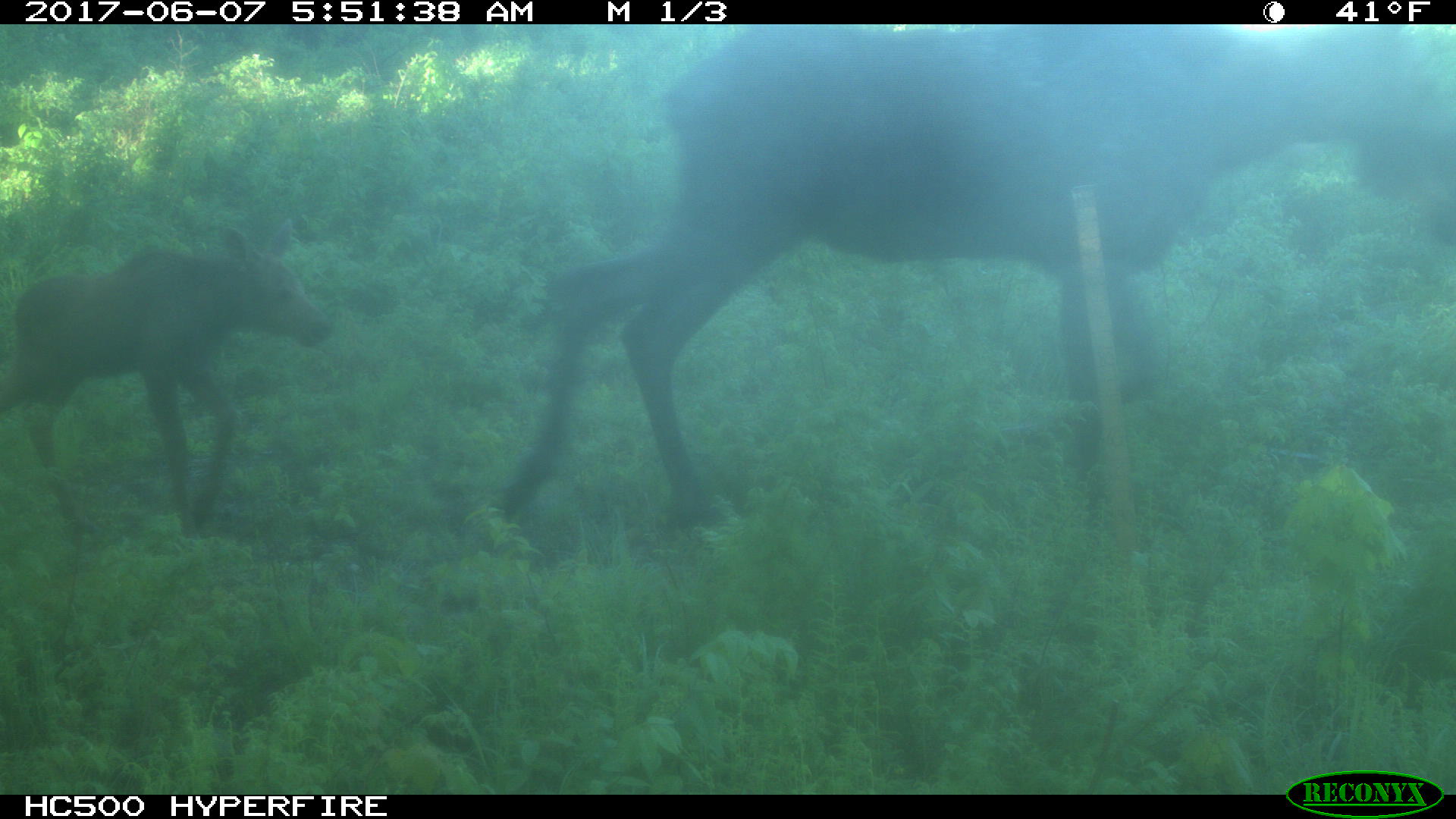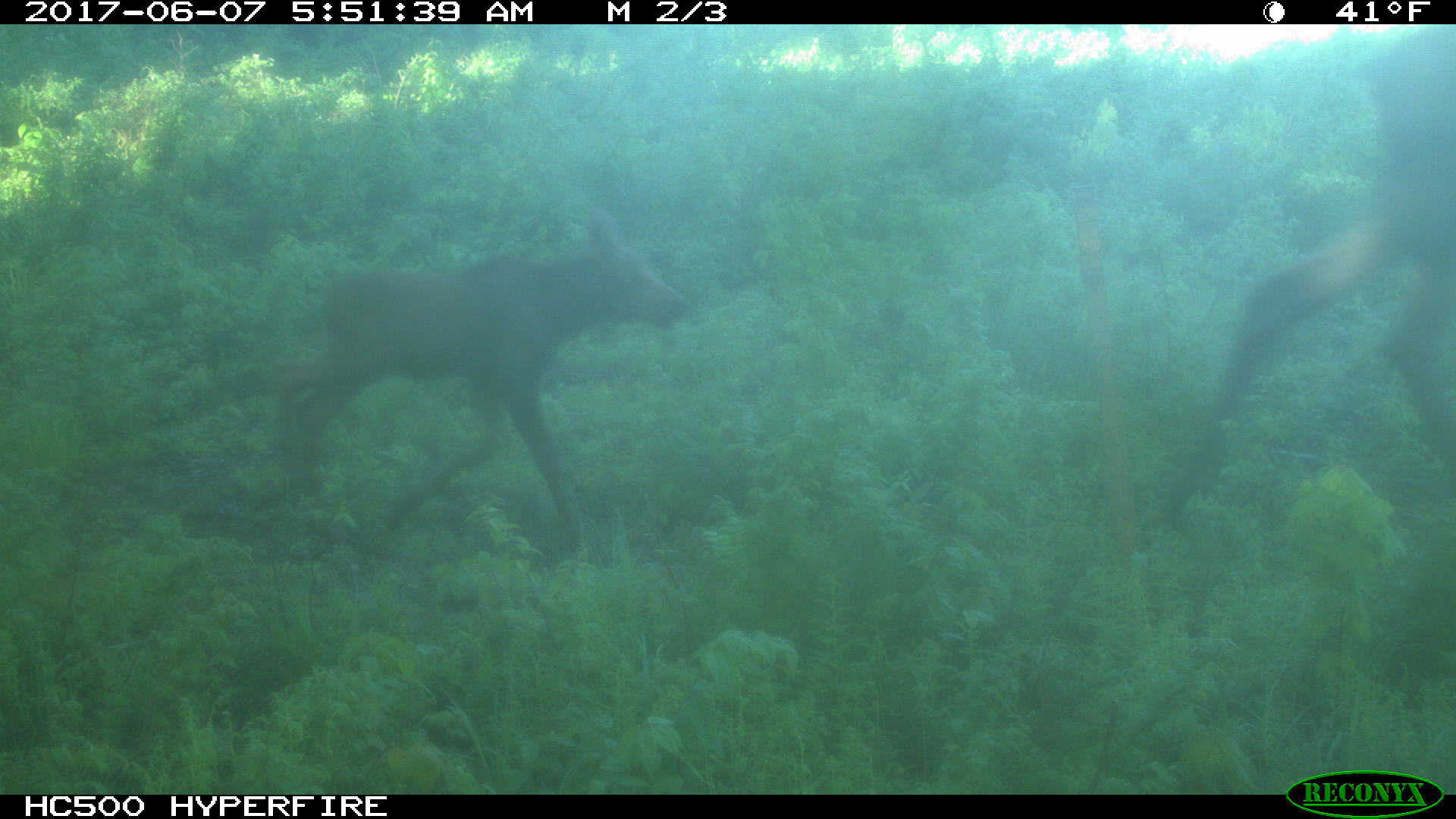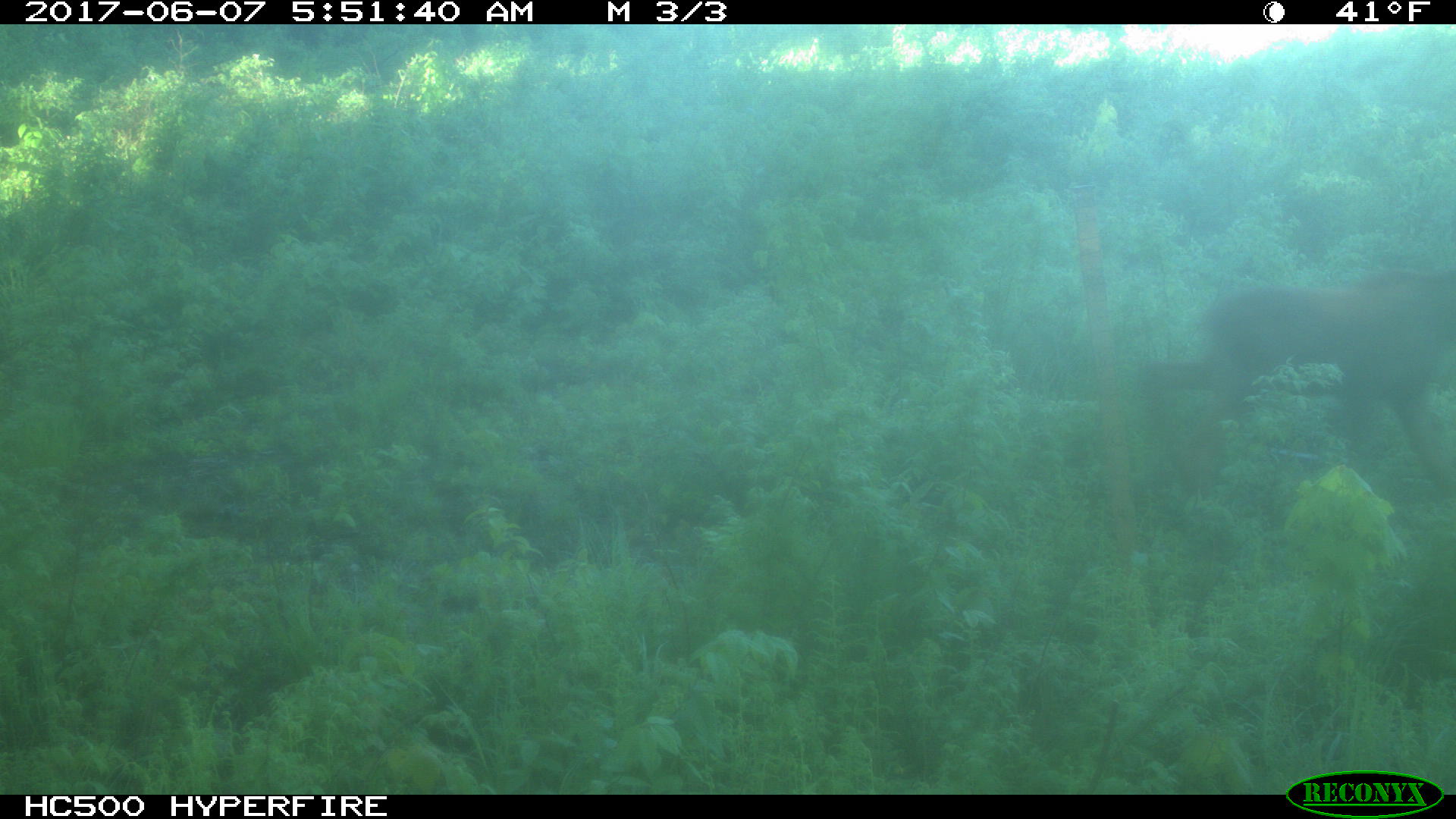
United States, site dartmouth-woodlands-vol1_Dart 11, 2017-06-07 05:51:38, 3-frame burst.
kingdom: Animalia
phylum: Chordata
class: Mammalia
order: Artiodactyla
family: Cervidae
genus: Alces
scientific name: Alces alces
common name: moose